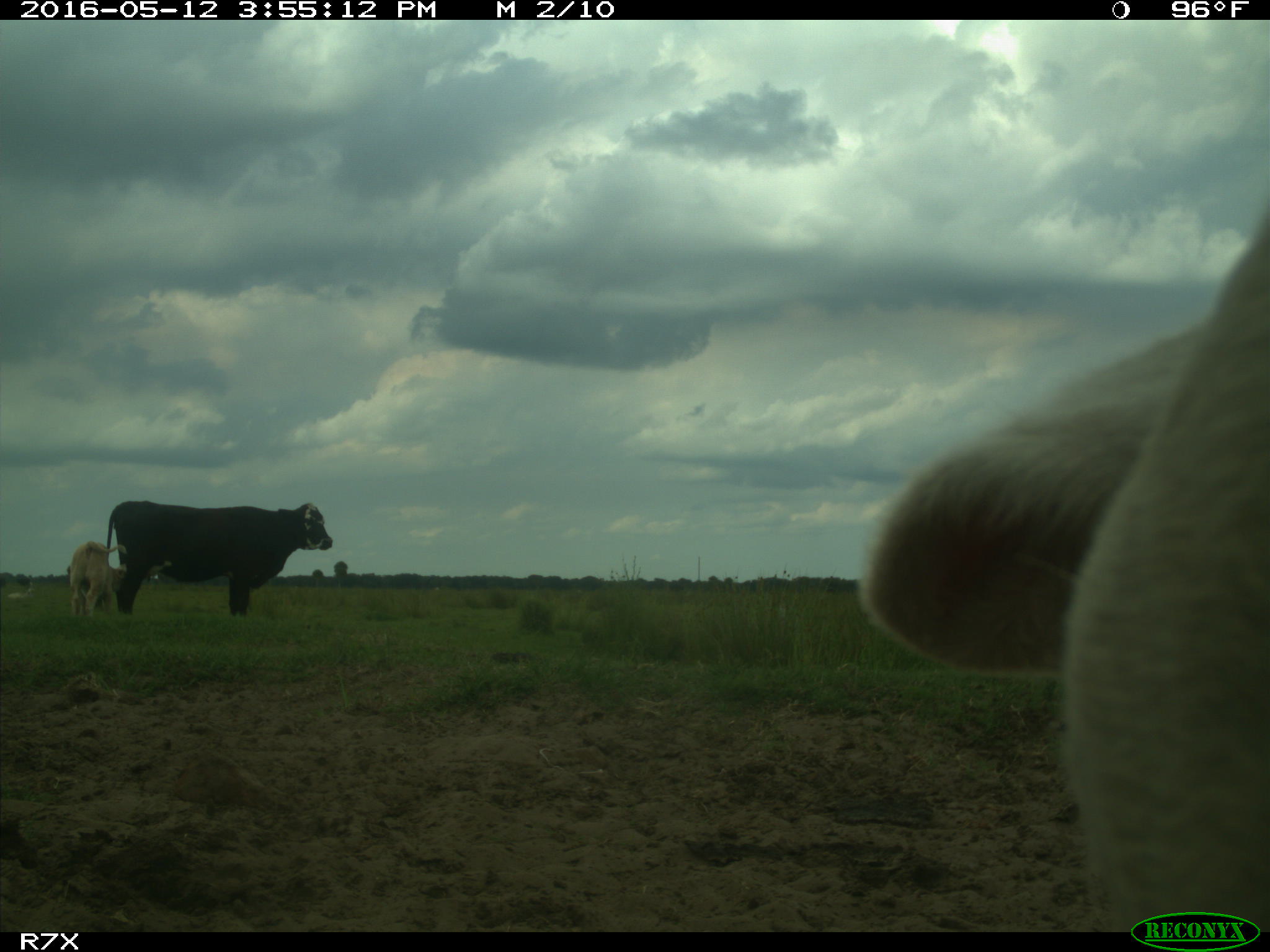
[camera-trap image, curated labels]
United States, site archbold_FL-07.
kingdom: Animalia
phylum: Chordata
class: Mammalia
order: Artiodactyla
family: Bovidae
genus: Bos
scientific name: Bos taurus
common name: domestic cow